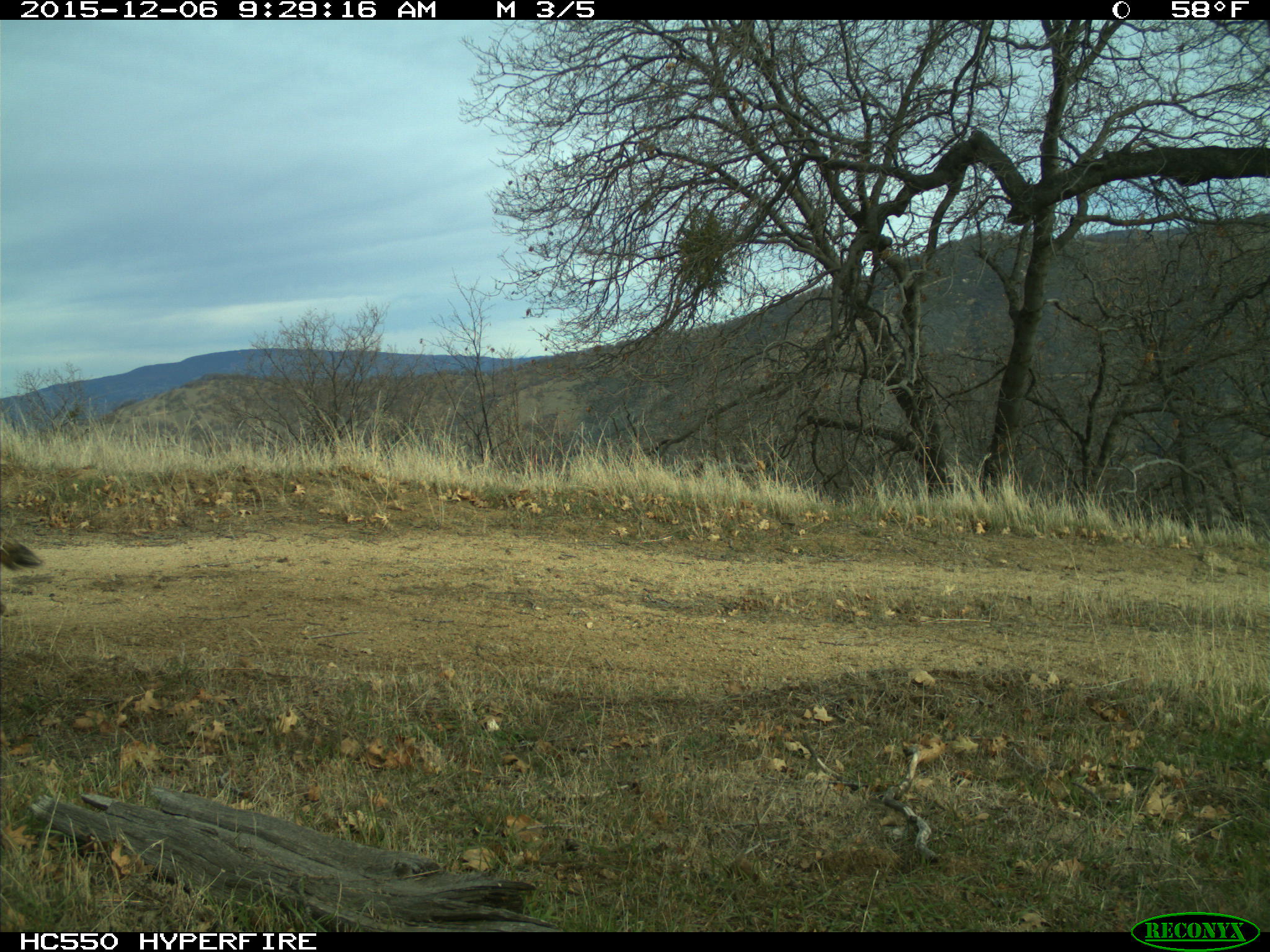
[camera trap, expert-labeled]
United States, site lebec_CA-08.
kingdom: Animalia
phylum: Chordata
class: Mammalia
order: Carnivora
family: Canidae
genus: Canis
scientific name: Canis latrans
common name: coyote